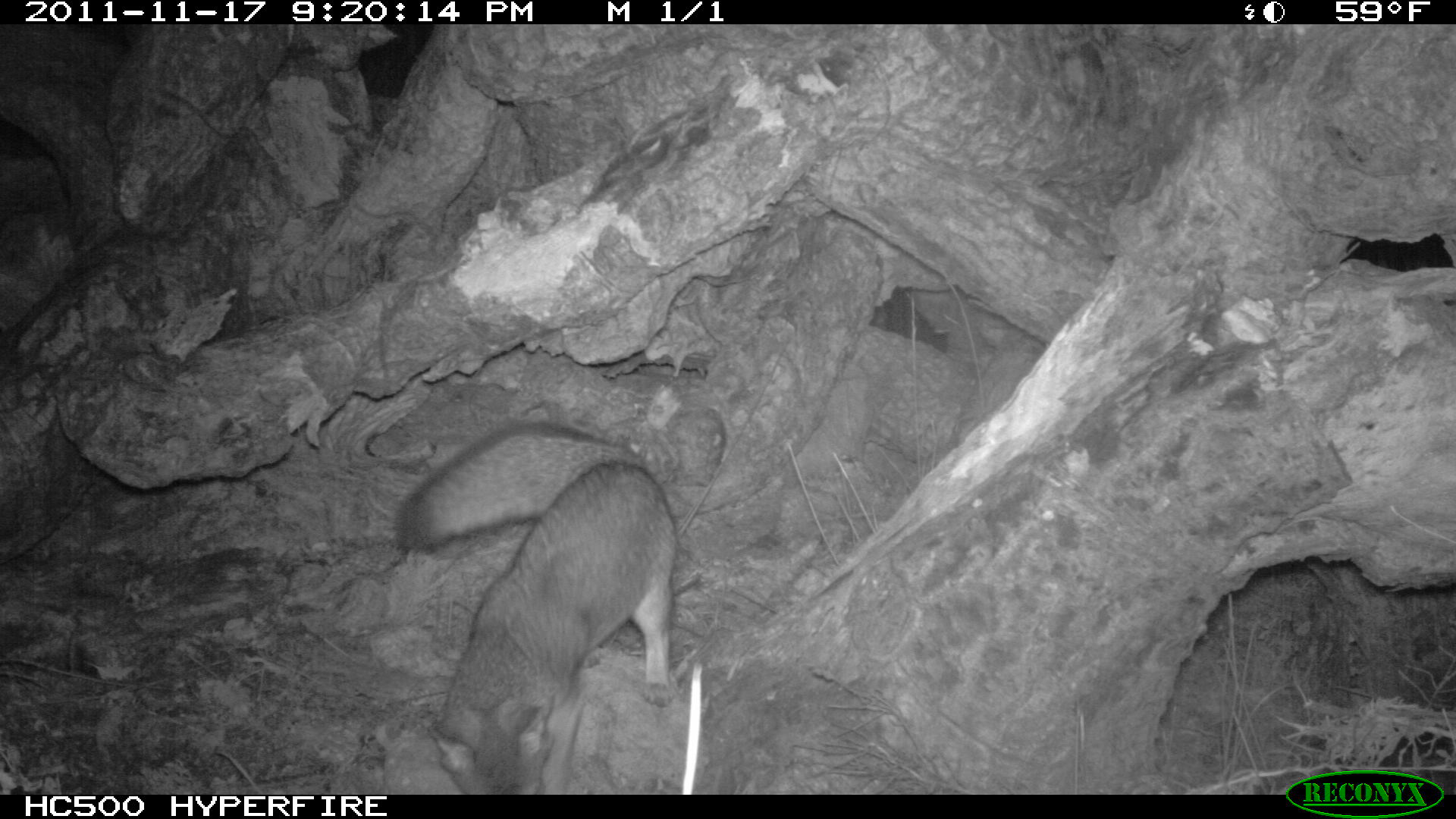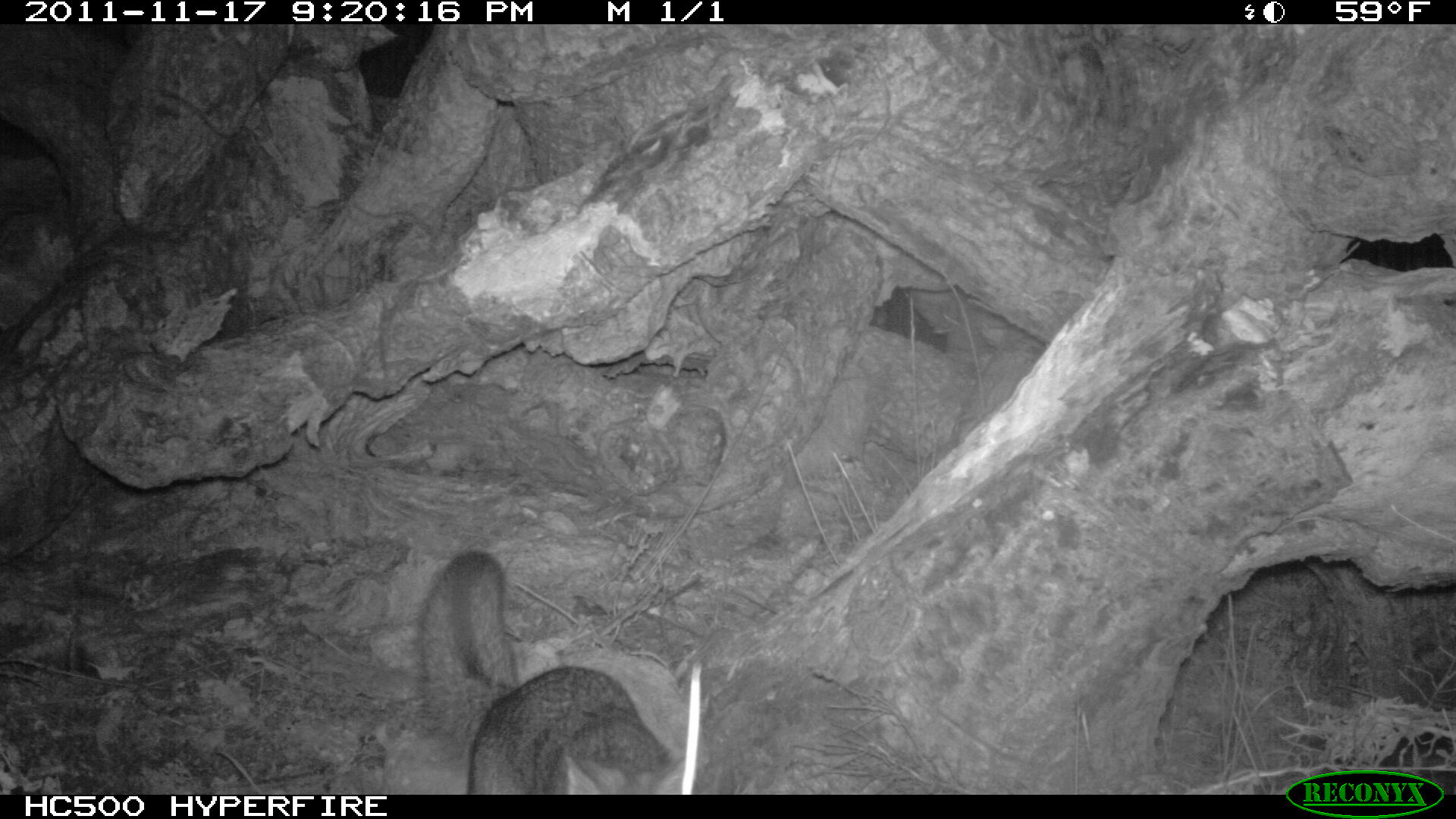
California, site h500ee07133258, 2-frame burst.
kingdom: Animalia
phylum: Chordata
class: Mammalia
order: Carnivora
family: Canidae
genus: Urocyon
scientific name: Urocyon littoralis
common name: island fox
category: fox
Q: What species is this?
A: Fox (island fox) (Urocyon littoralis).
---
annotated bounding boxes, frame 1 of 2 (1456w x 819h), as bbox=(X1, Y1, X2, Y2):
fox: bbox=(390, 419, 679, 793)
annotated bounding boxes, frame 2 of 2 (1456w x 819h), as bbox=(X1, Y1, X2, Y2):
fox: bbox=(417, 551, 685, 794)